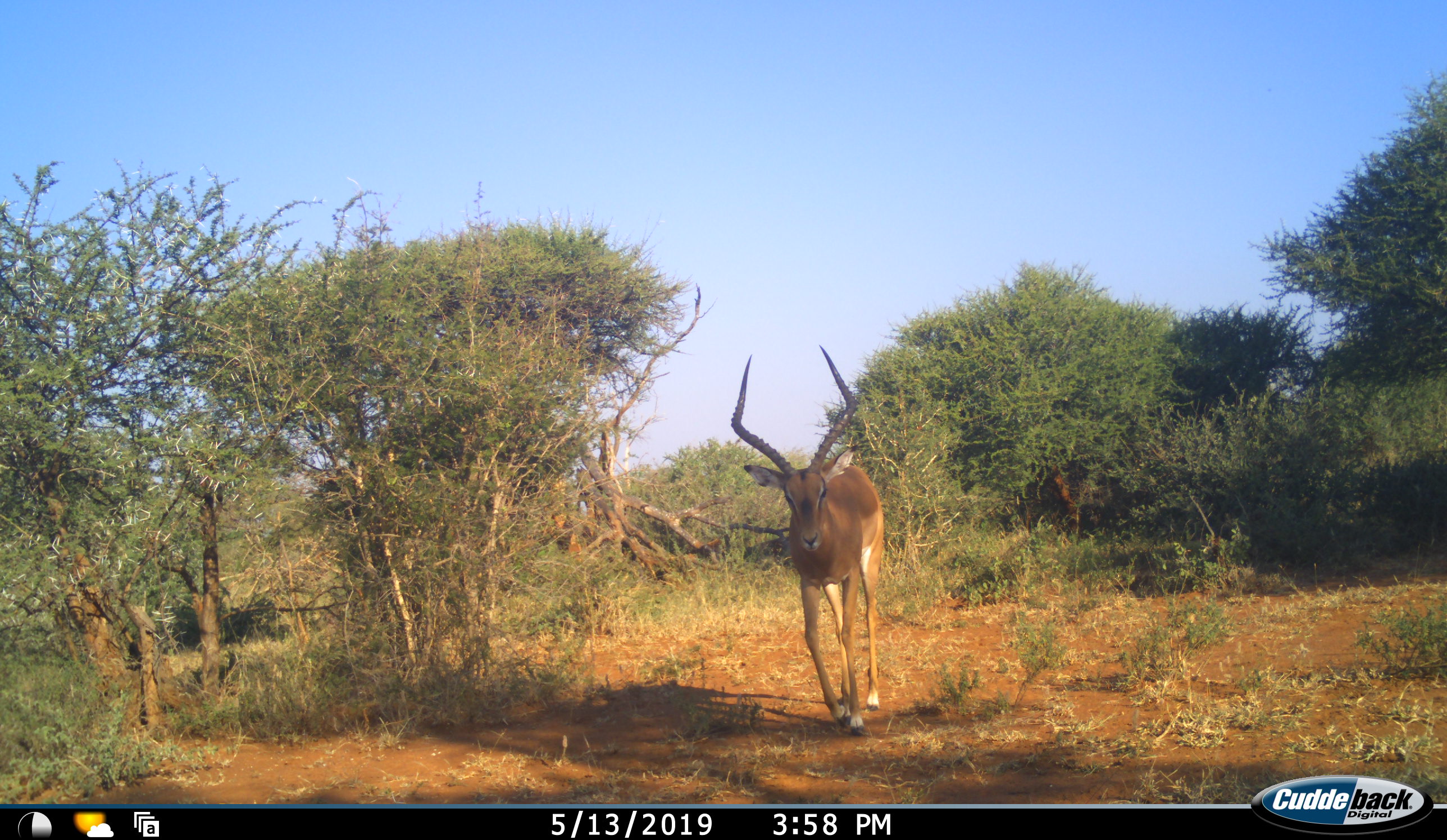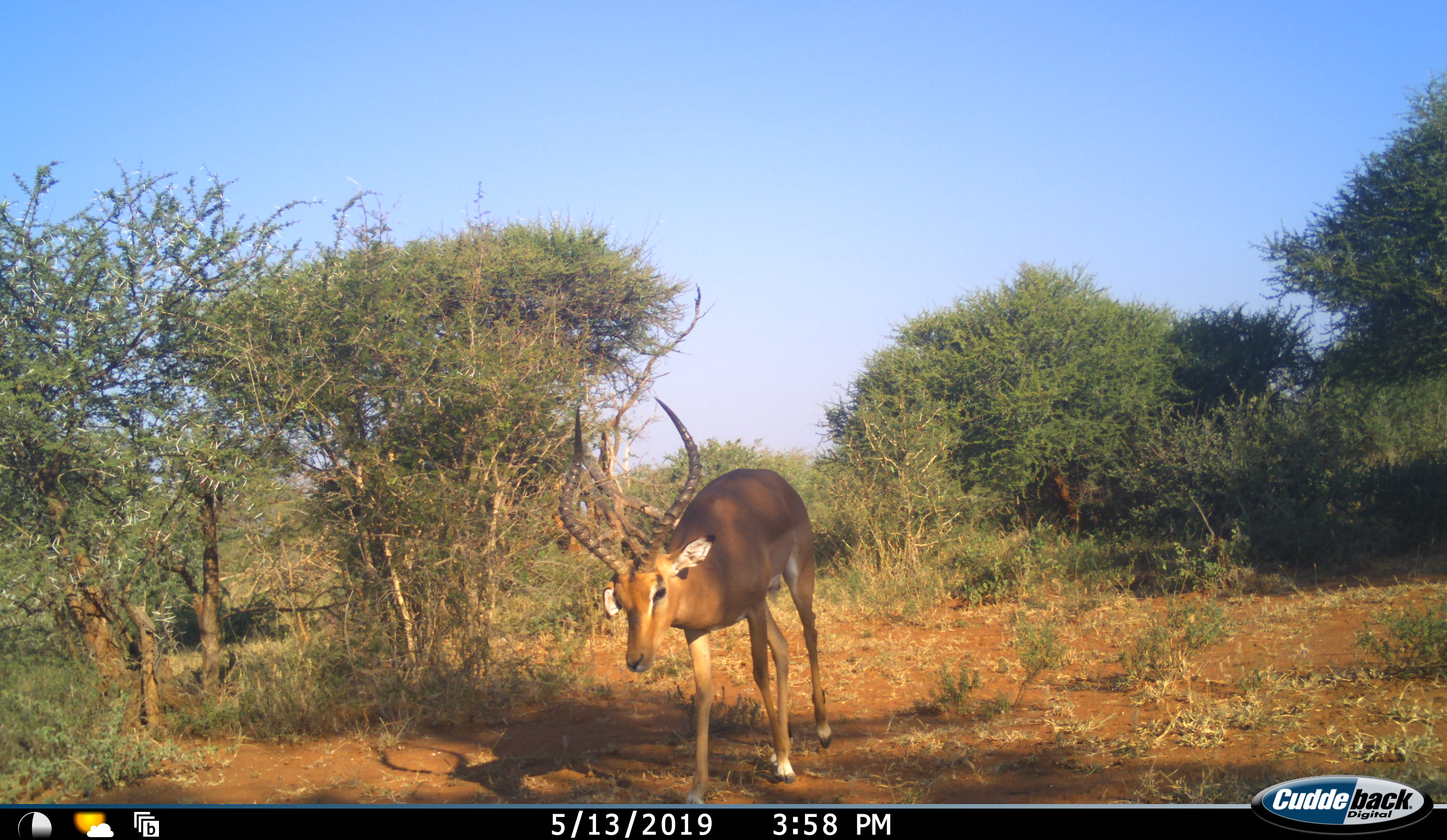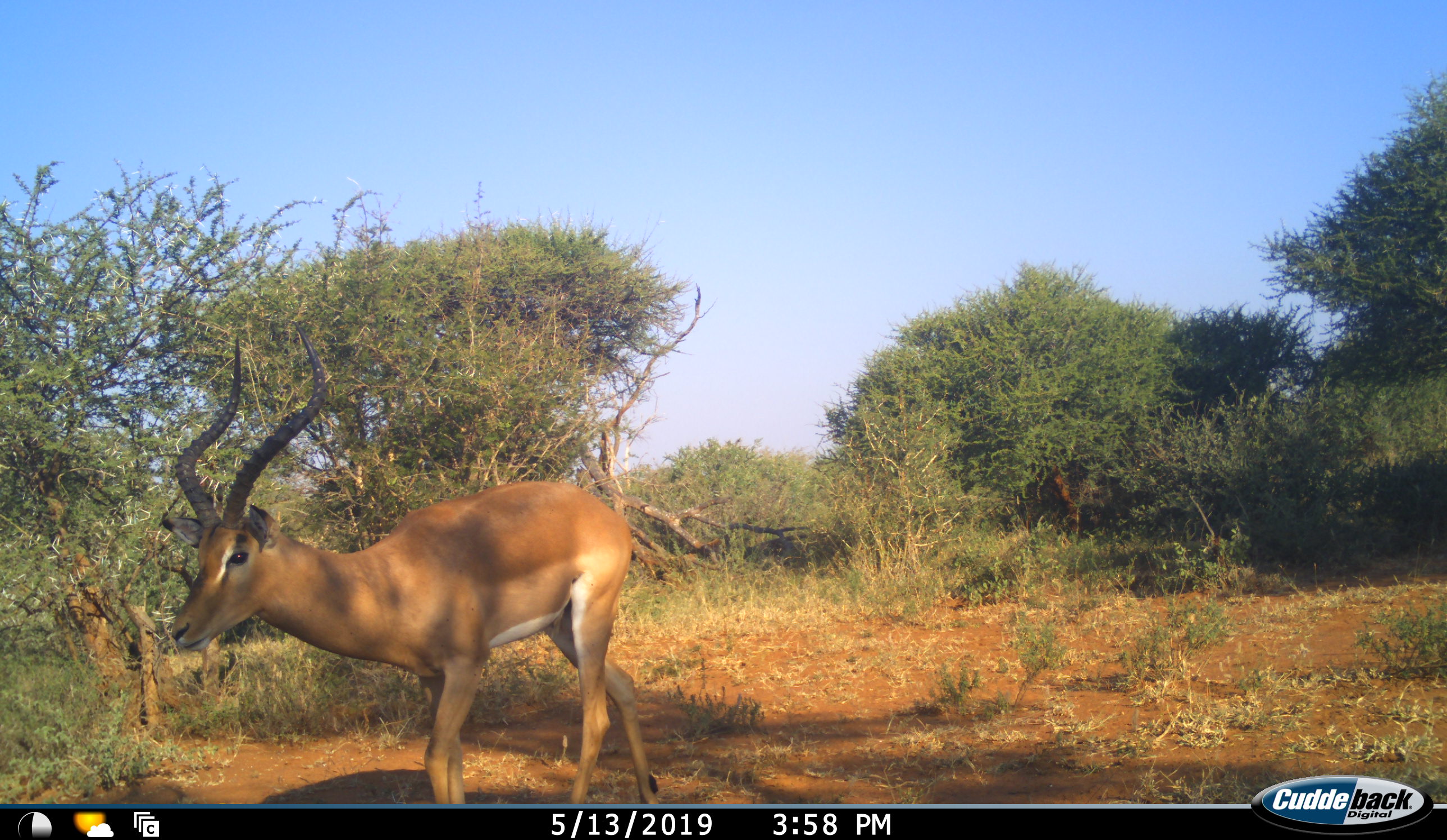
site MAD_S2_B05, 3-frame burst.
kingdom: Animalia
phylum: Chordata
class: Mammalia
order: Artiodactyla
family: Bovidae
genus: Aepyceros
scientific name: Aepyceros melampus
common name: impala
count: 1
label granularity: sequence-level